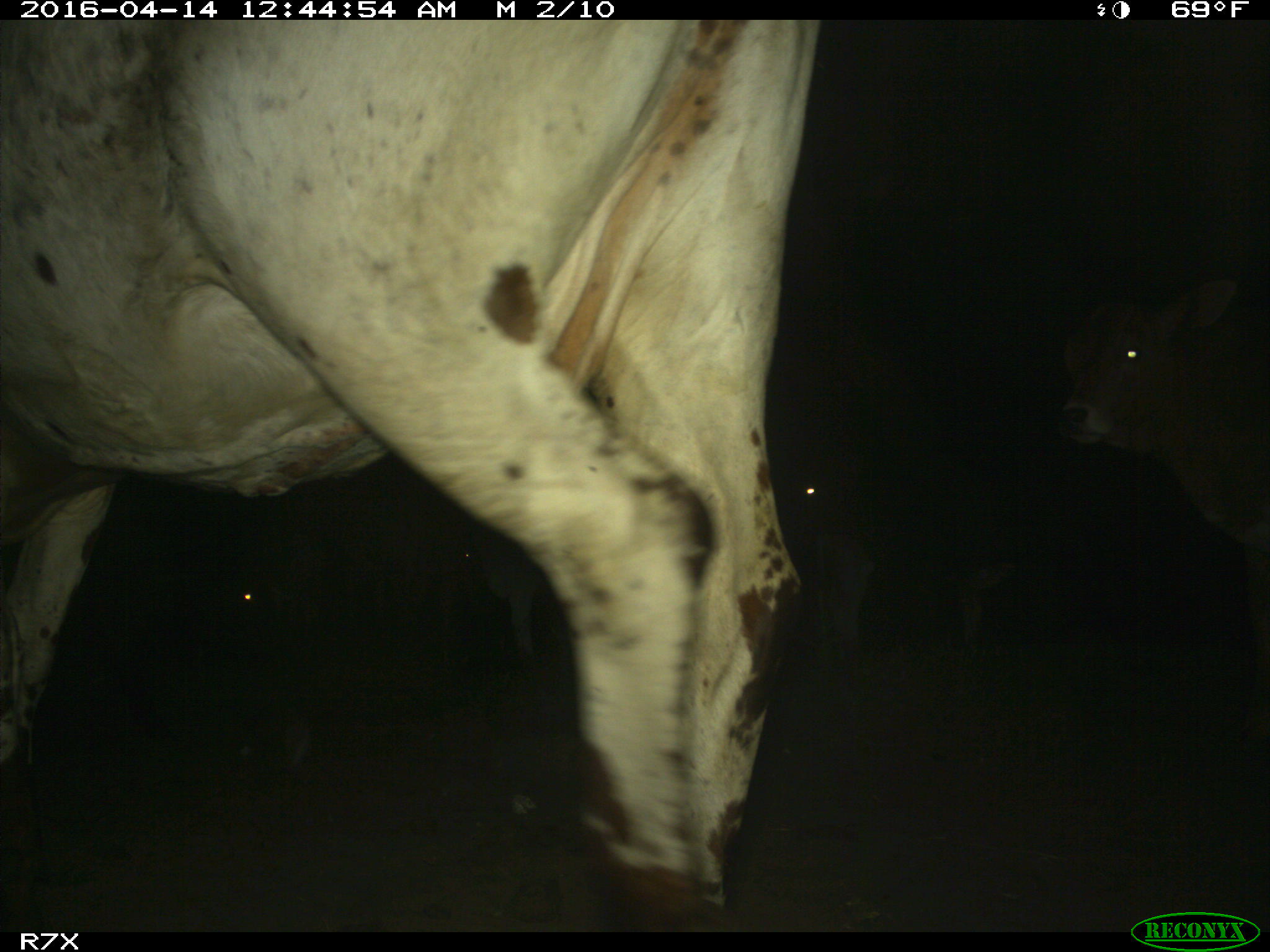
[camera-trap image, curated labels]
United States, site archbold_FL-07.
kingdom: Animalia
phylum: Chordata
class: Mammalia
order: Artiodactyla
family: Bovidae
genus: Bos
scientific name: Bos taurus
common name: domestic cow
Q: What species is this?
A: Bos taurus (domestic cow).